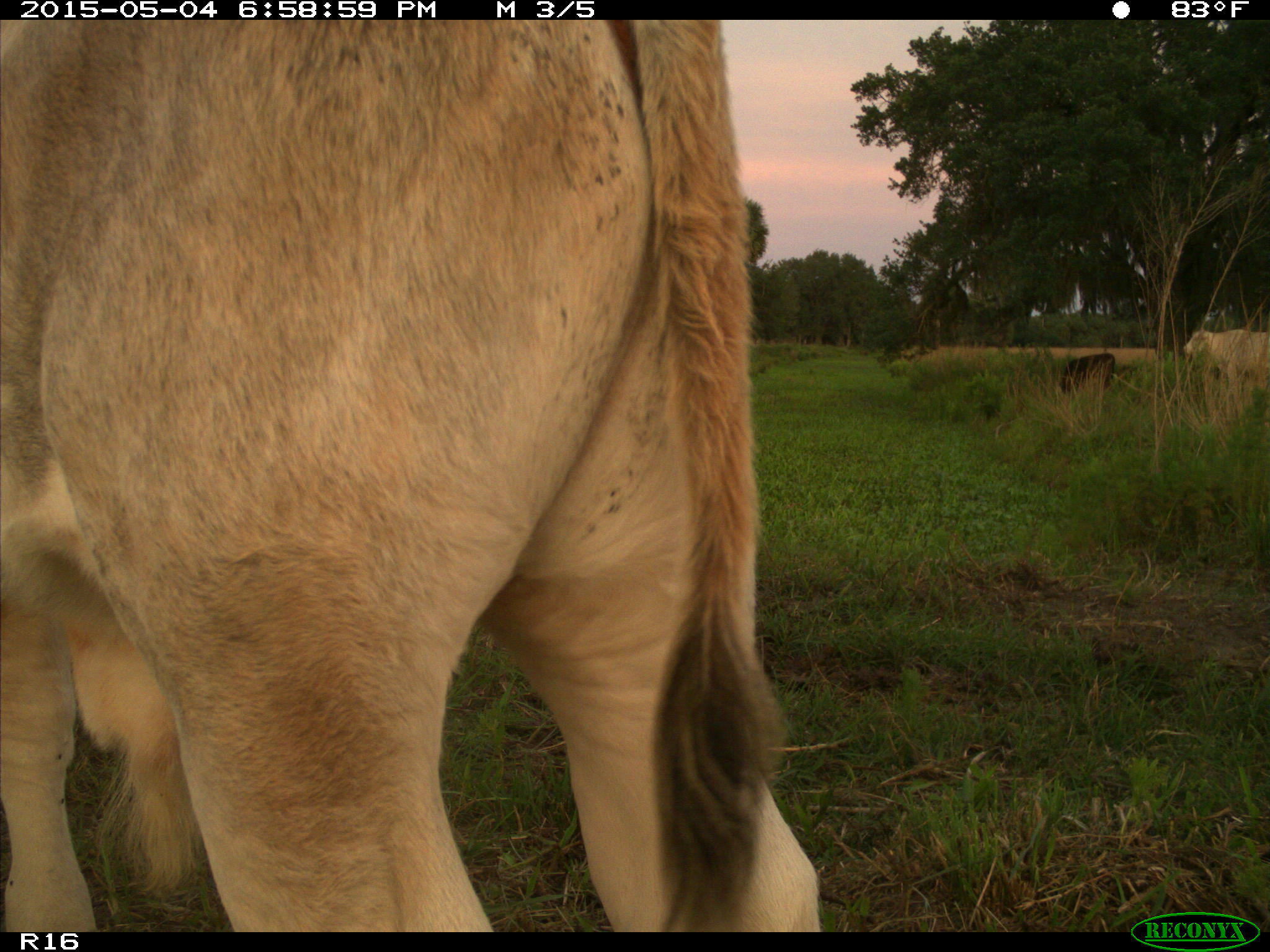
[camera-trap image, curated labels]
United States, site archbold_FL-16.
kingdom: Animalia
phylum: Chordata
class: Mammalia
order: Artiodactyla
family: Bovidae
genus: Bos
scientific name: Bos taurus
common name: domestic cow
Bos taurus (domestic cow).